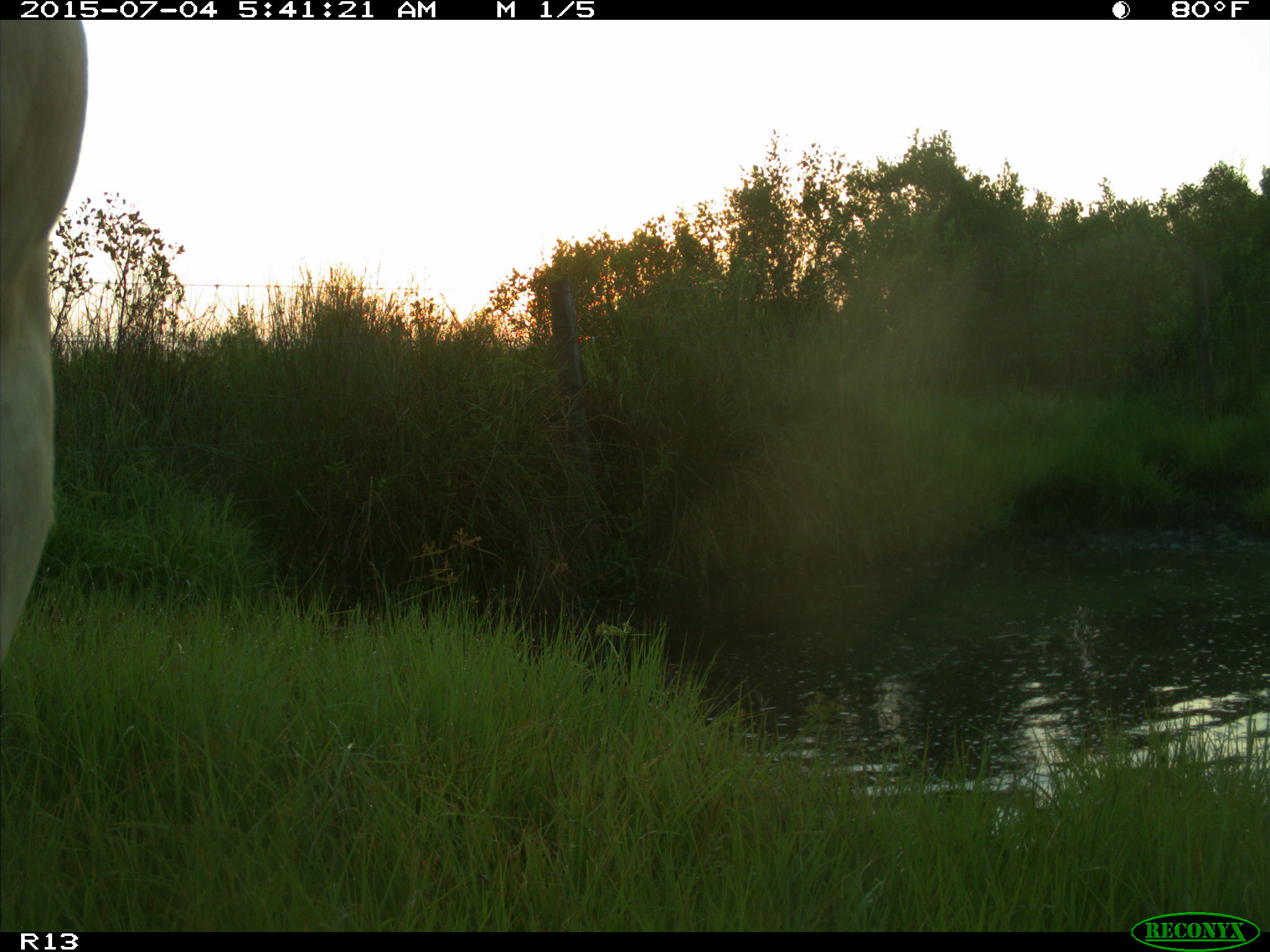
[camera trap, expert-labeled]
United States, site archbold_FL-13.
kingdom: Animalia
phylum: Chordata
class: Mammalia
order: Artiodactyla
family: Bovidae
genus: Bos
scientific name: Bos taurus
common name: domestic cow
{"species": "Bos taurus (domestic cow)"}